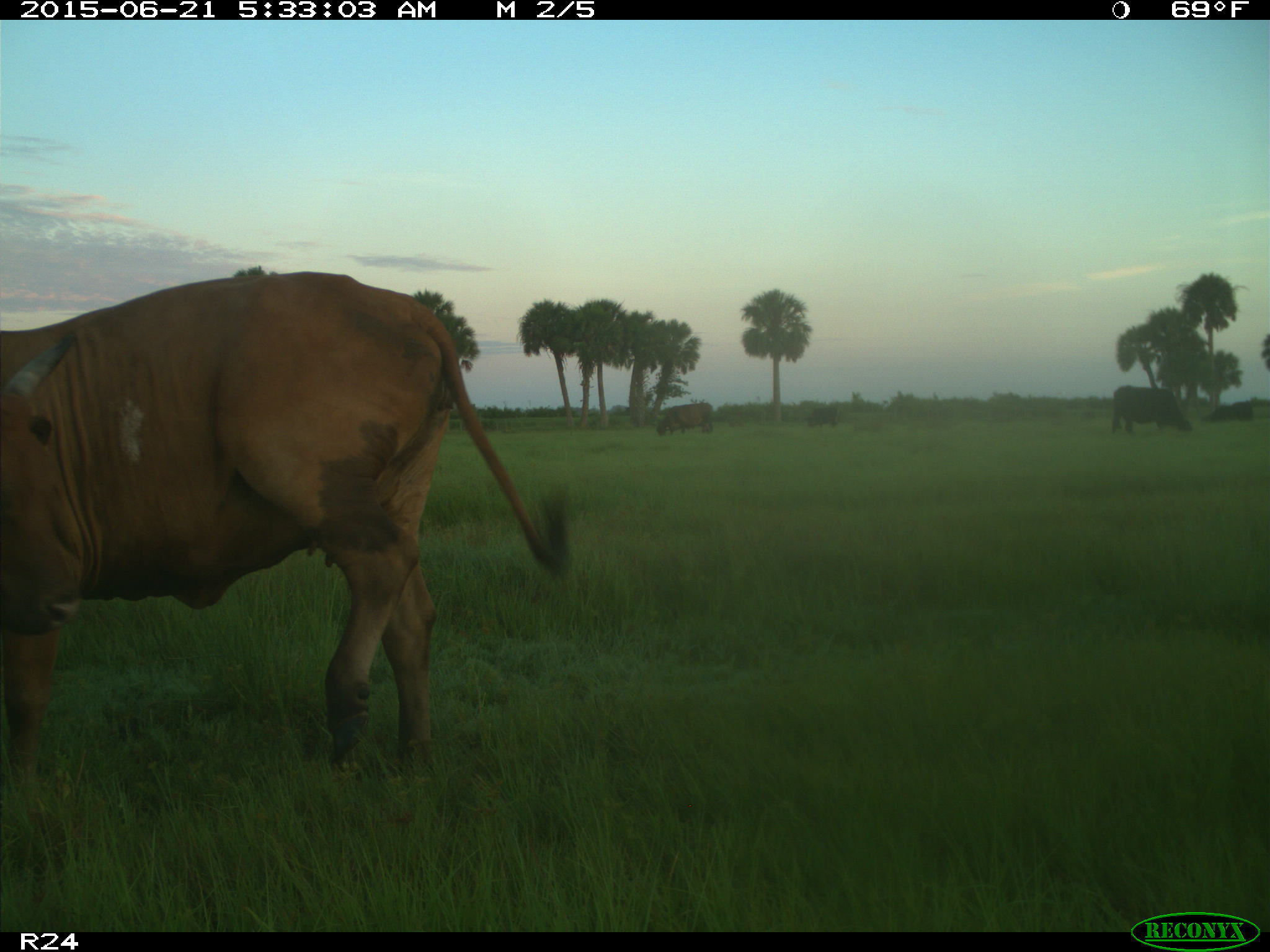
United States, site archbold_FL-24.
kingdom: Animalia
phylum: Chordata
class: Mammalia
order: Artiodactyla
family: Bovidae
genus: Bos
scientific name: Bos taurus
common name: domestic cow